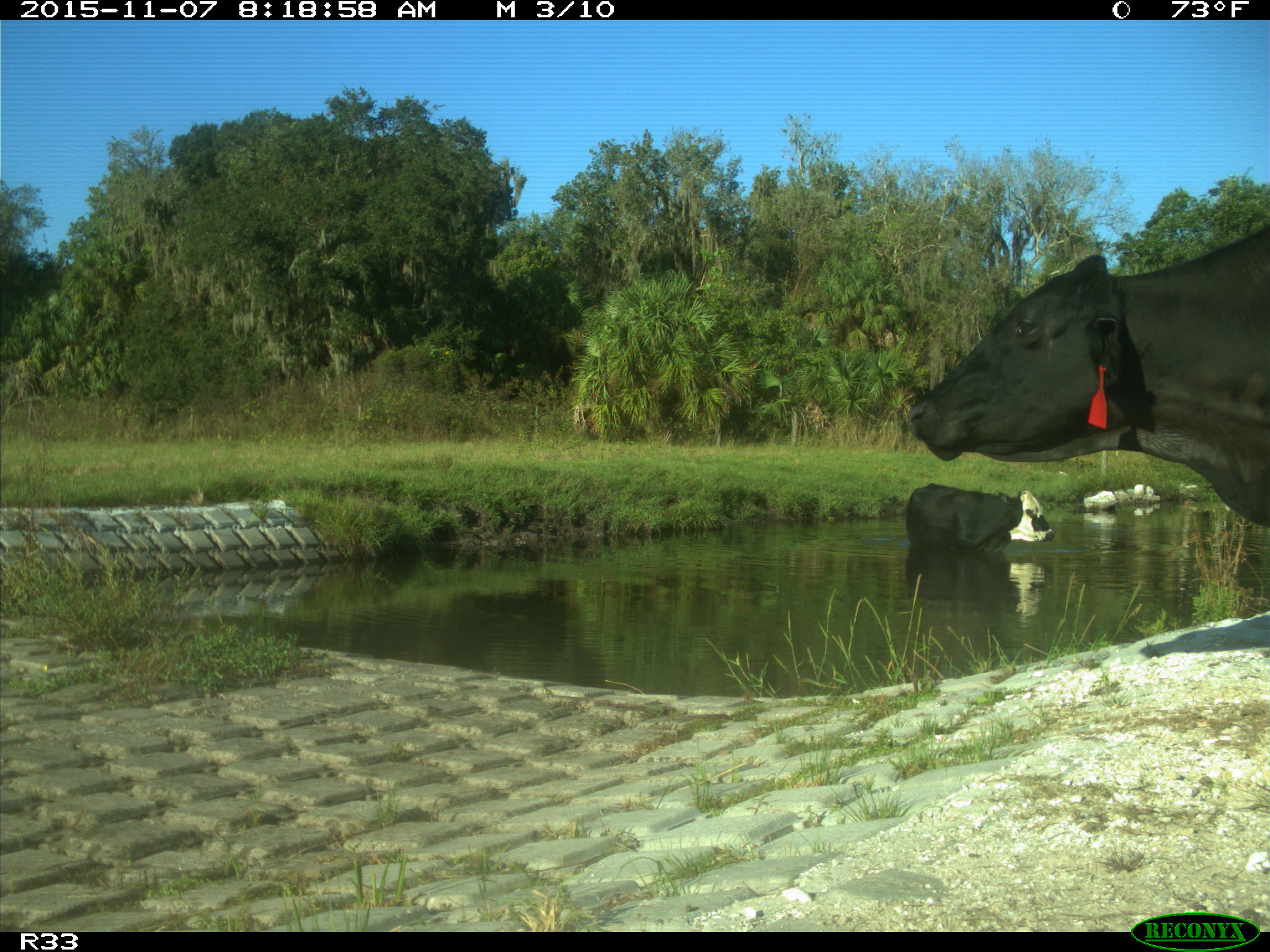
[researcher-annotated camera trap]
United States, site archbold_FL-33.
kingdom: Animalia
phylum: Chordata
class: Mammalia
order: Artiodactyla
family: Bovidae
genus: Bos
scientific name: Bos taurus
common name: domestic cow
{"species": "Bos taurus (domestic cow)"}